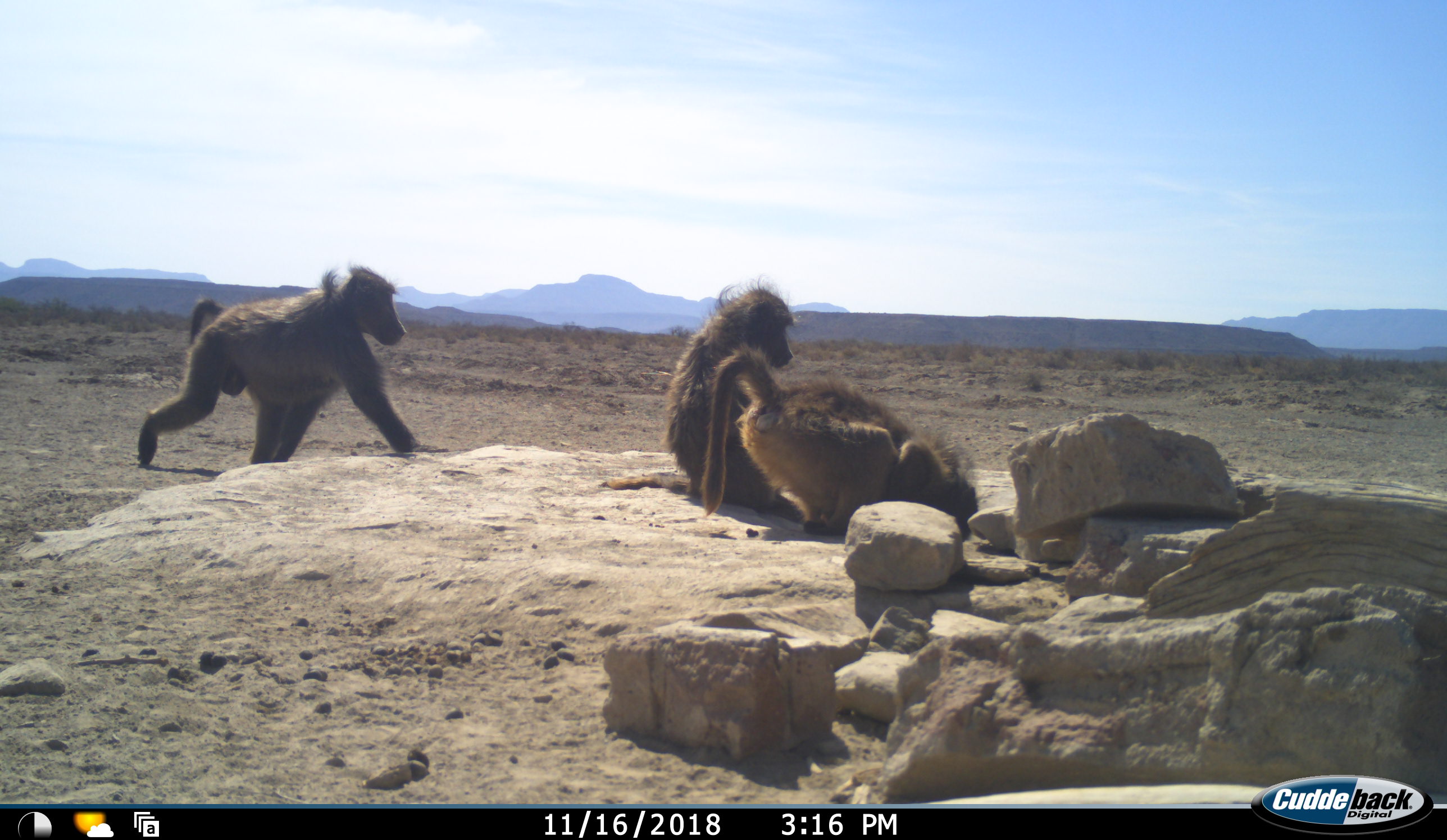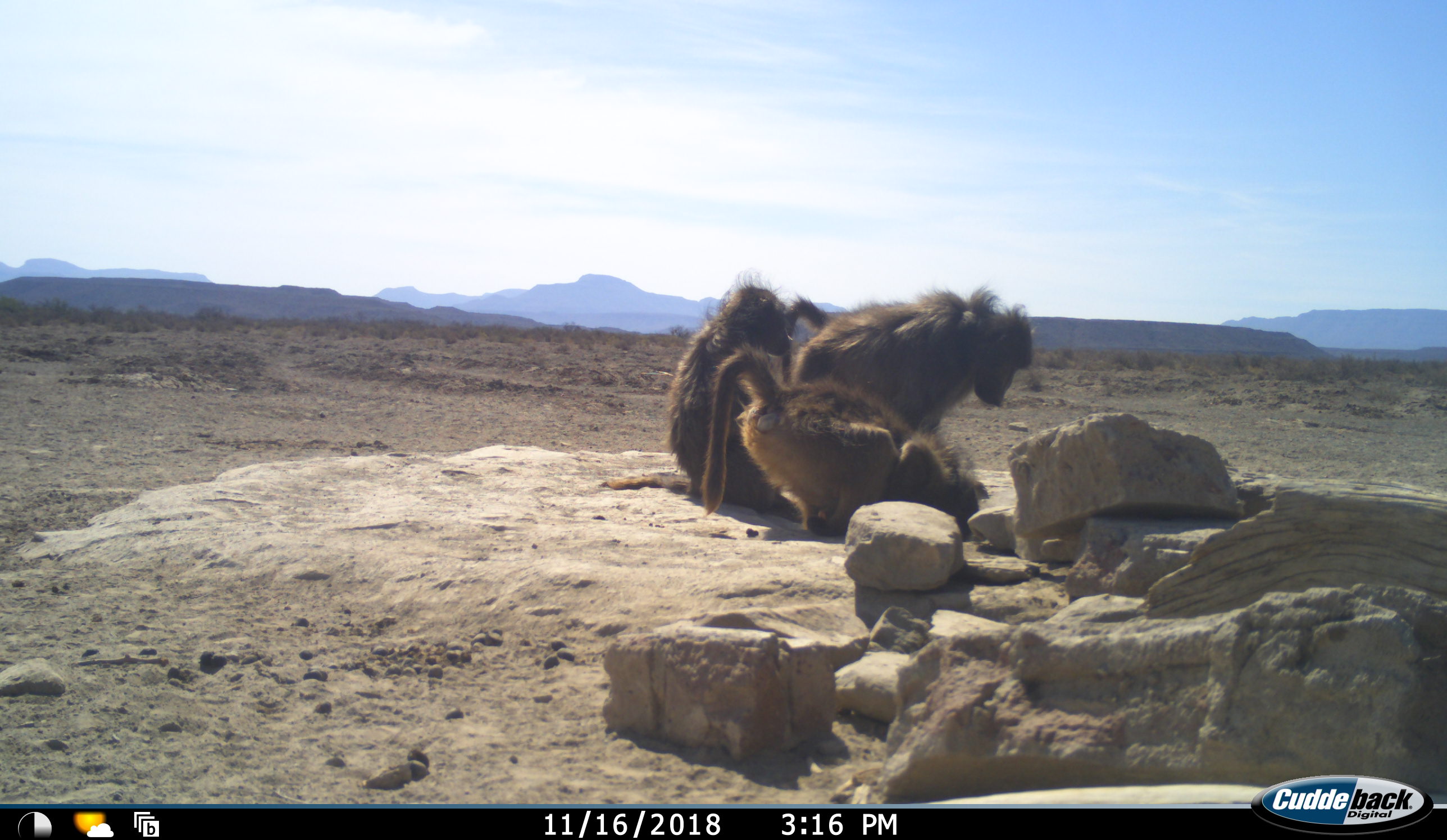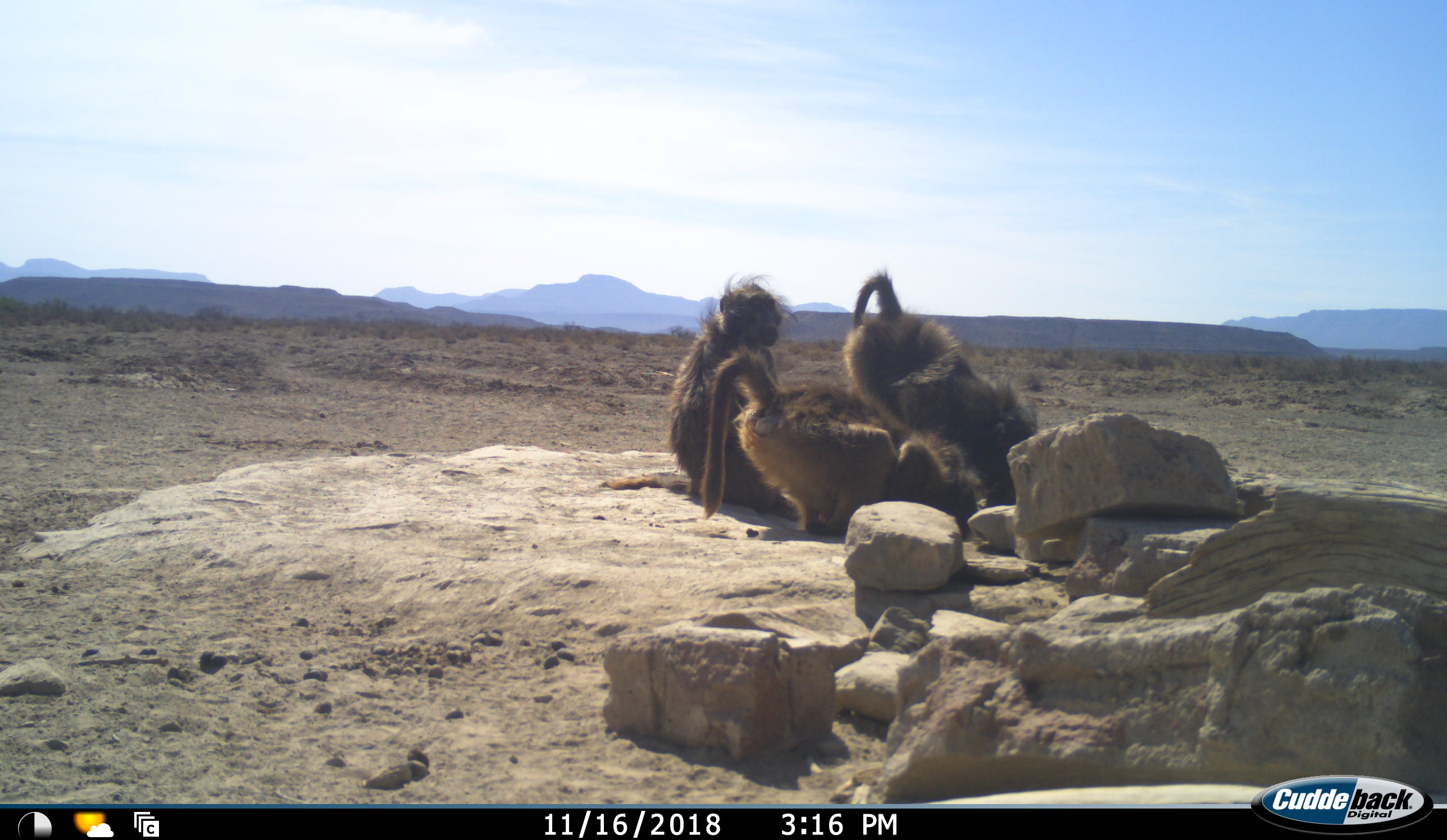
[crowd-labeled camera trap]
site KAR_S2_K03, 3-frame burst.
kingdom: Animalia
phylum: Chordata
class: Mammalia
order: Primates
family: Cercopithecidae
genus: Papio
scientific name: Papio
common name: baboon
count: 3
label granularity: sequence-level